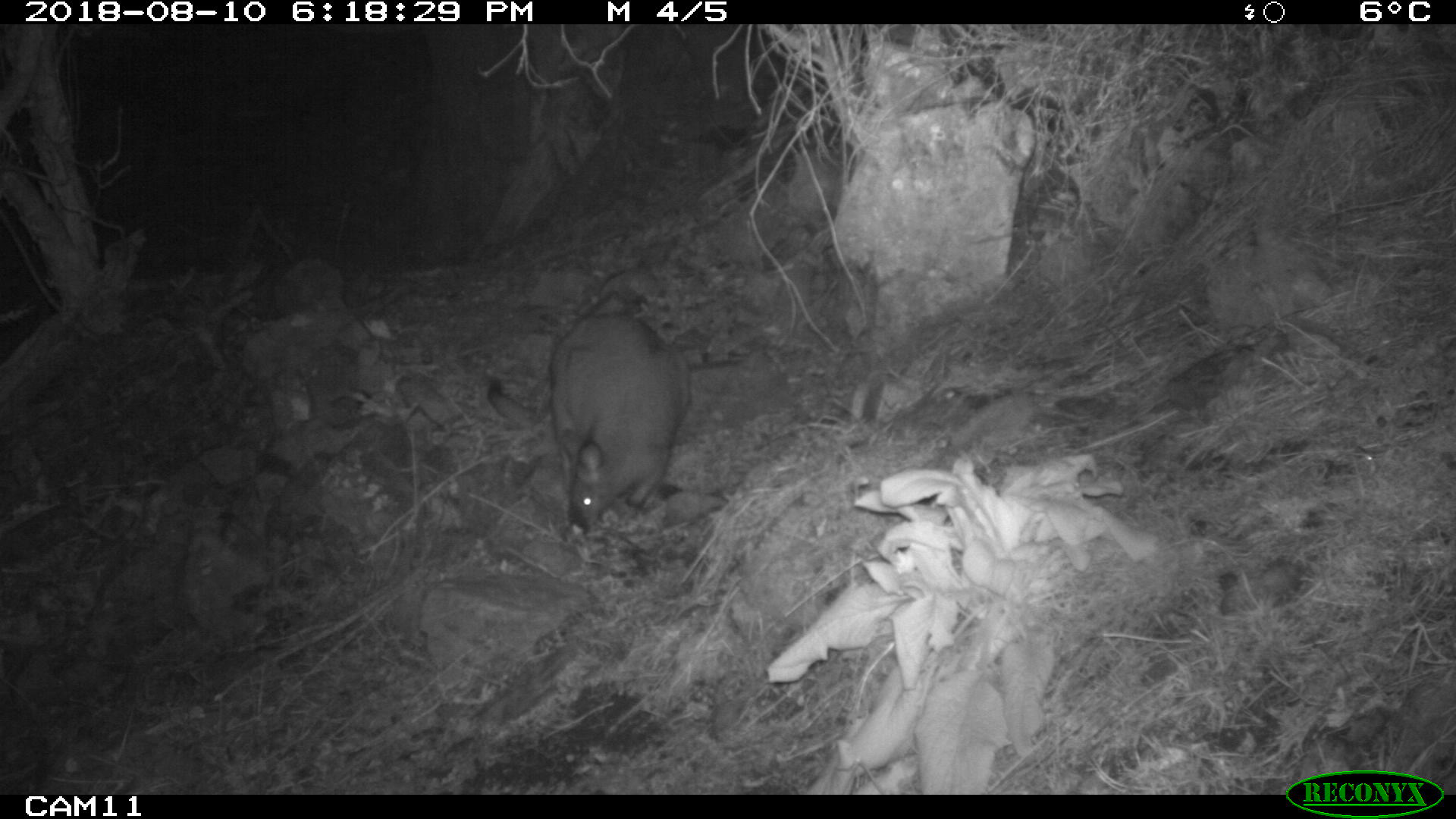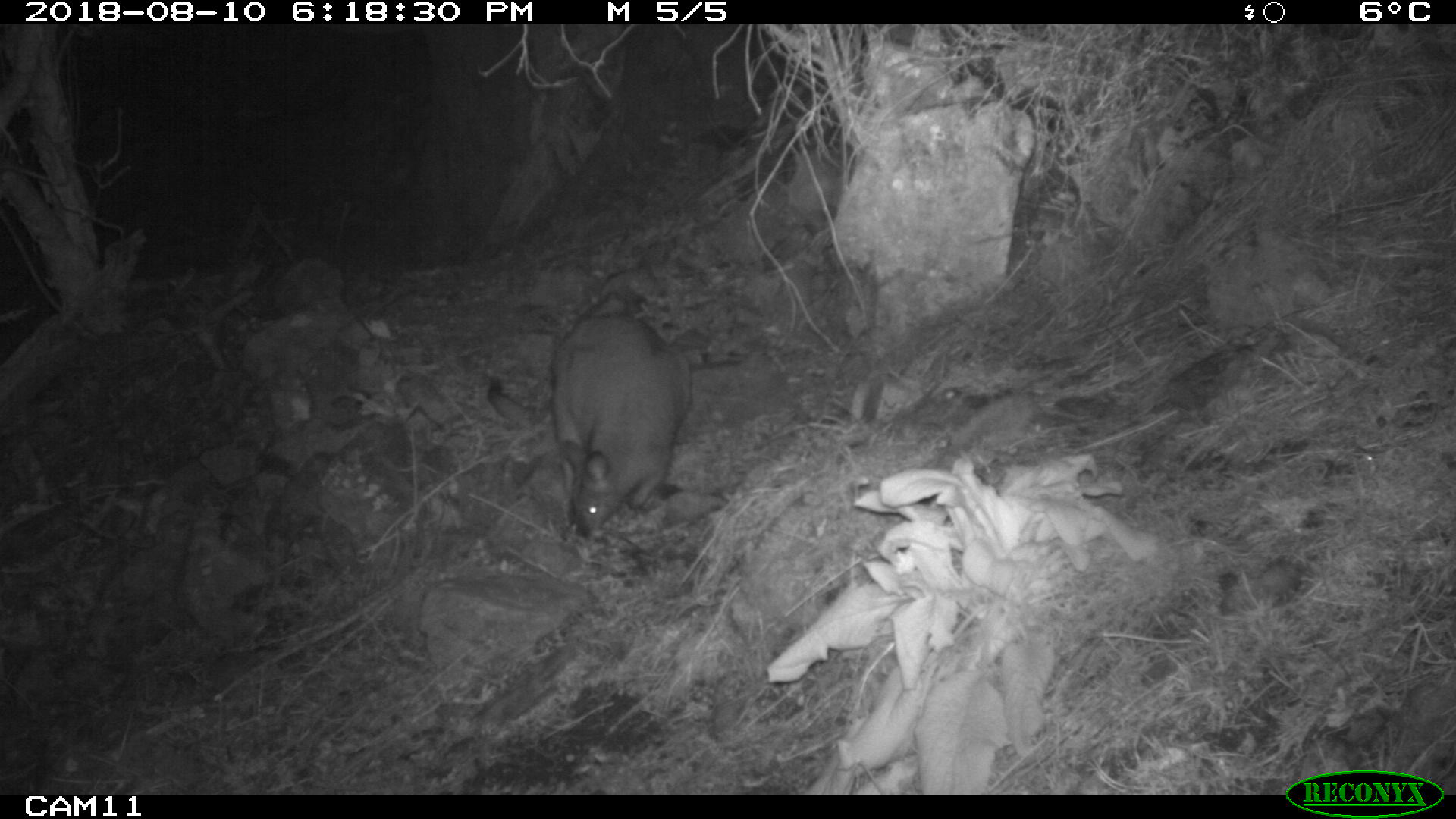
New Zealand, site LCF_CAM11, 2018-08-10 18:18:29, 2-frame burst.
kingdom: Animalia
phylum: Chordata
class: Mammalia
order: Diprotodontia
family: Macropodidae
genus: Notamacropus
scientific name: Notamacropus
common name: wallaby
Wallaby (Notamacropus).